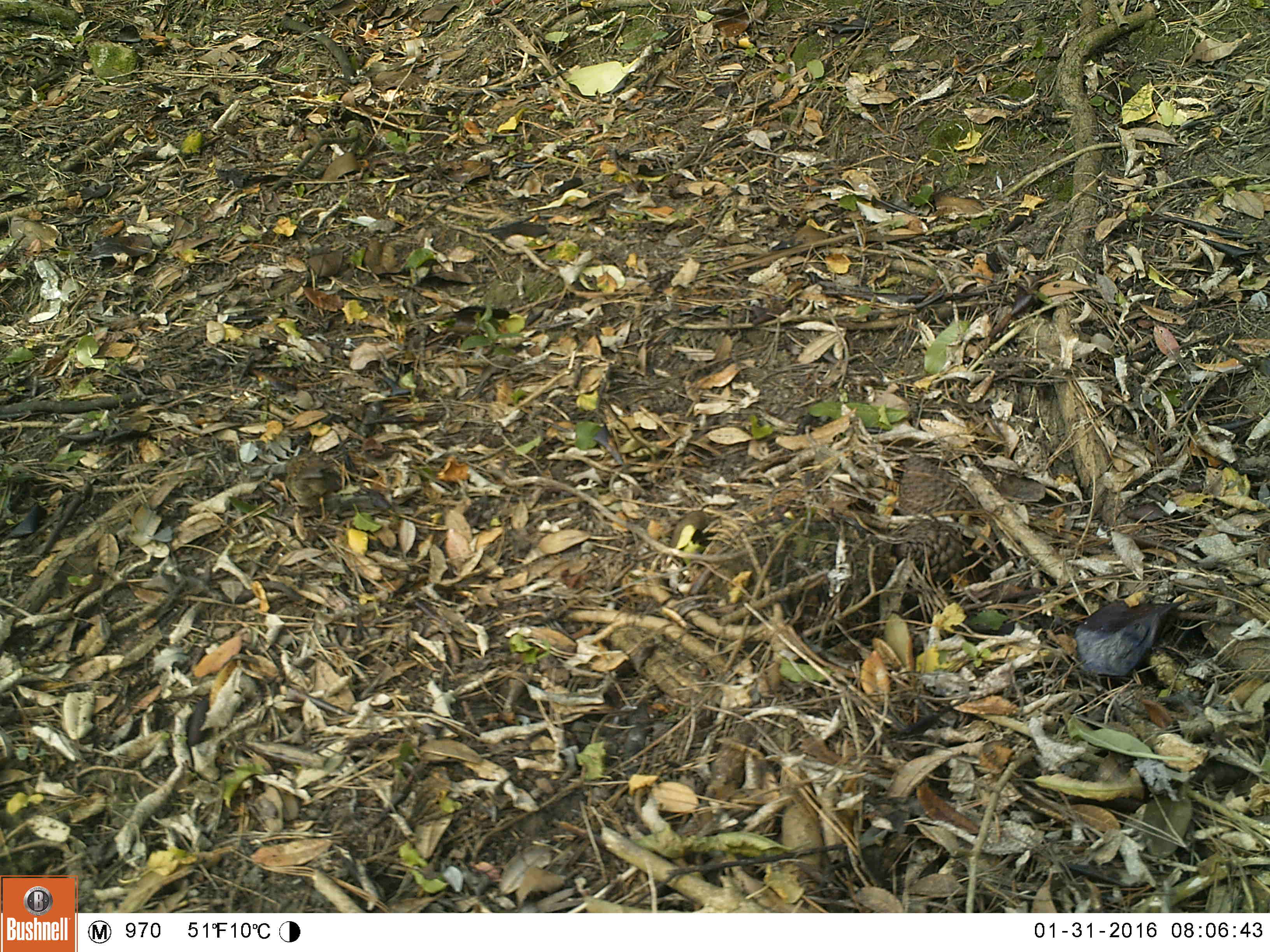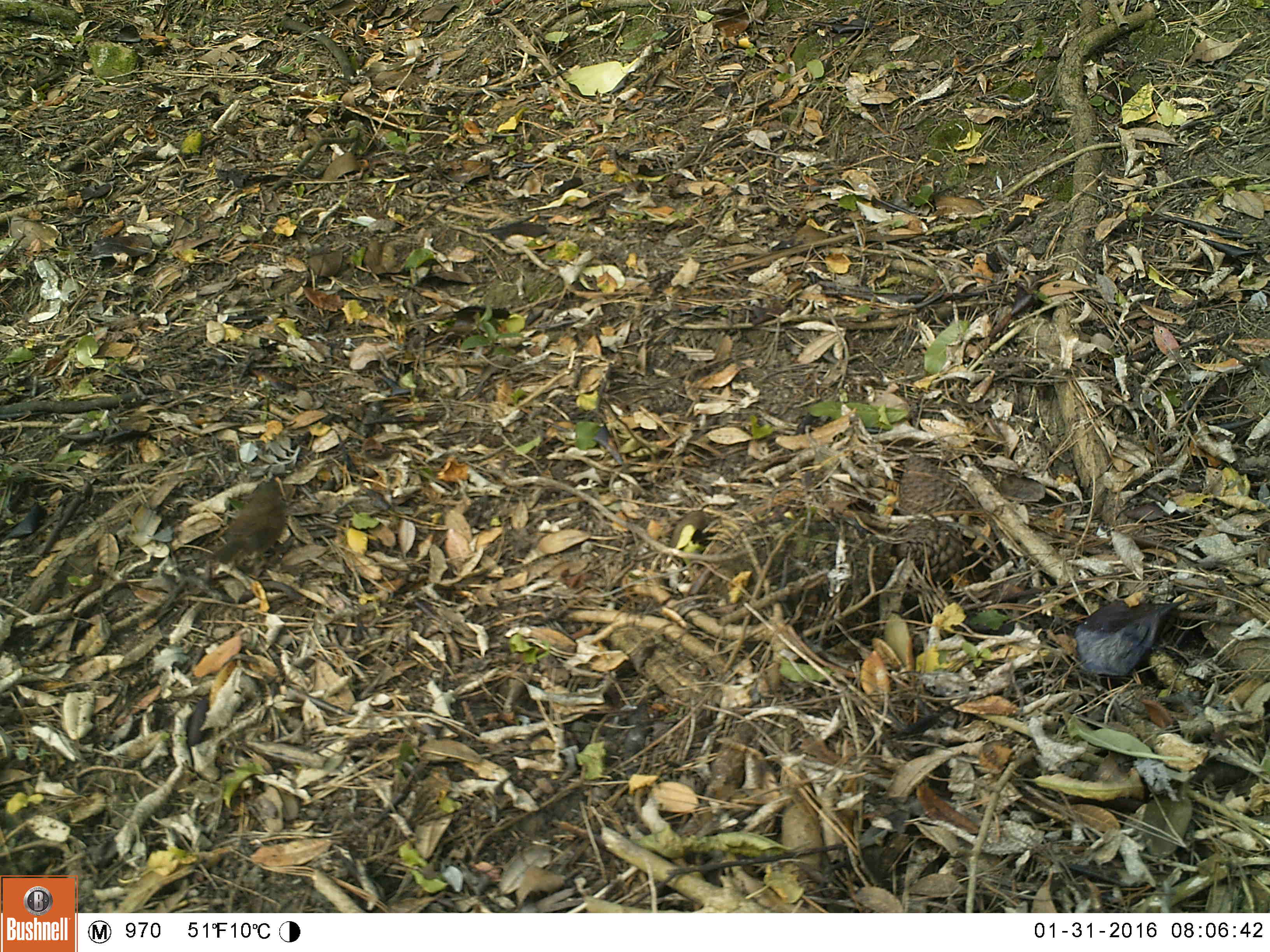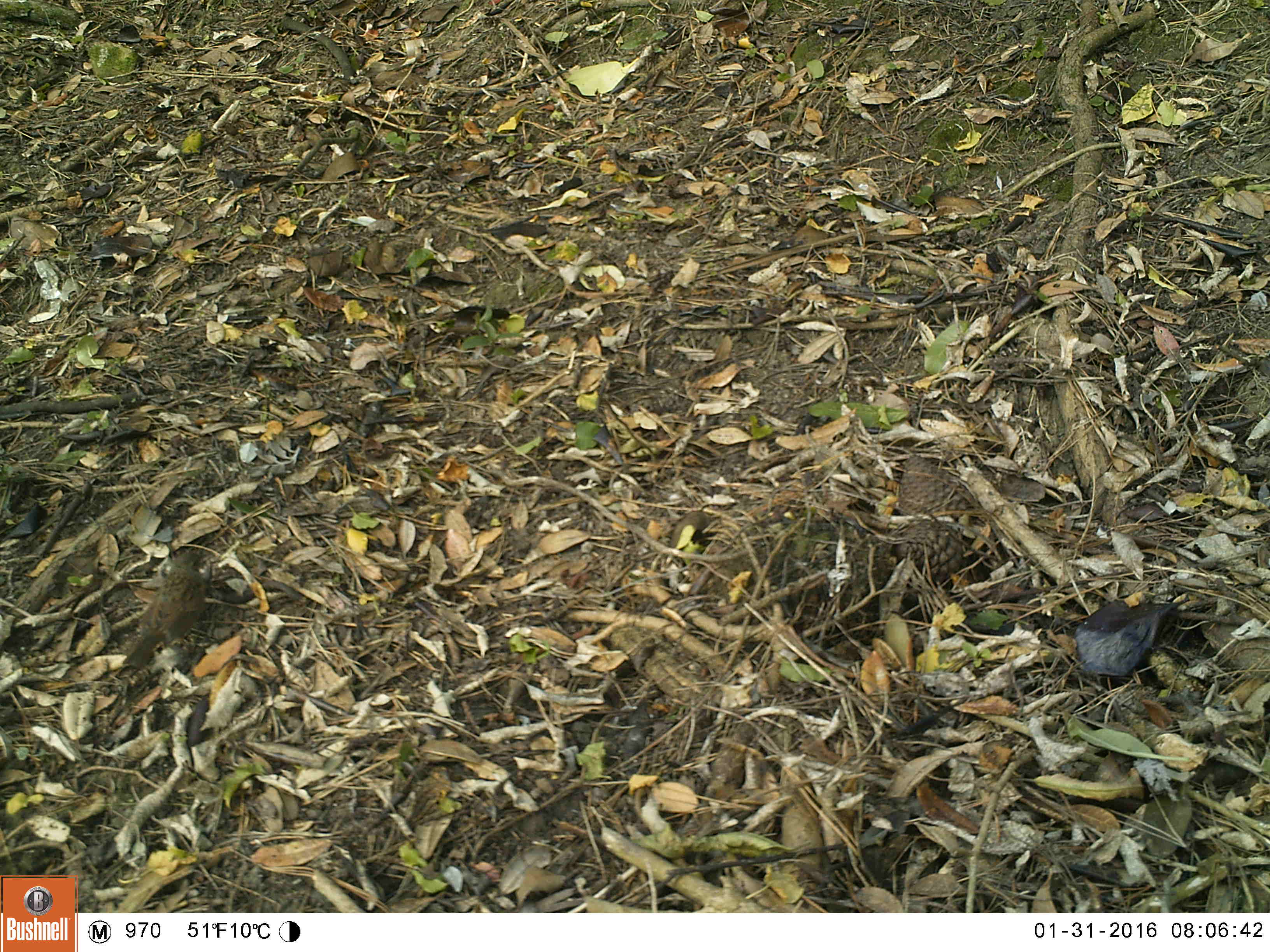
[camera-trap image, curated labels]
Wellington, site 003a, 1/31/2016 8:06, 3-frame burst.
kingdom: Animalia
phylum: Chordata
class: Aves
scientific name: Aves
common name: bird